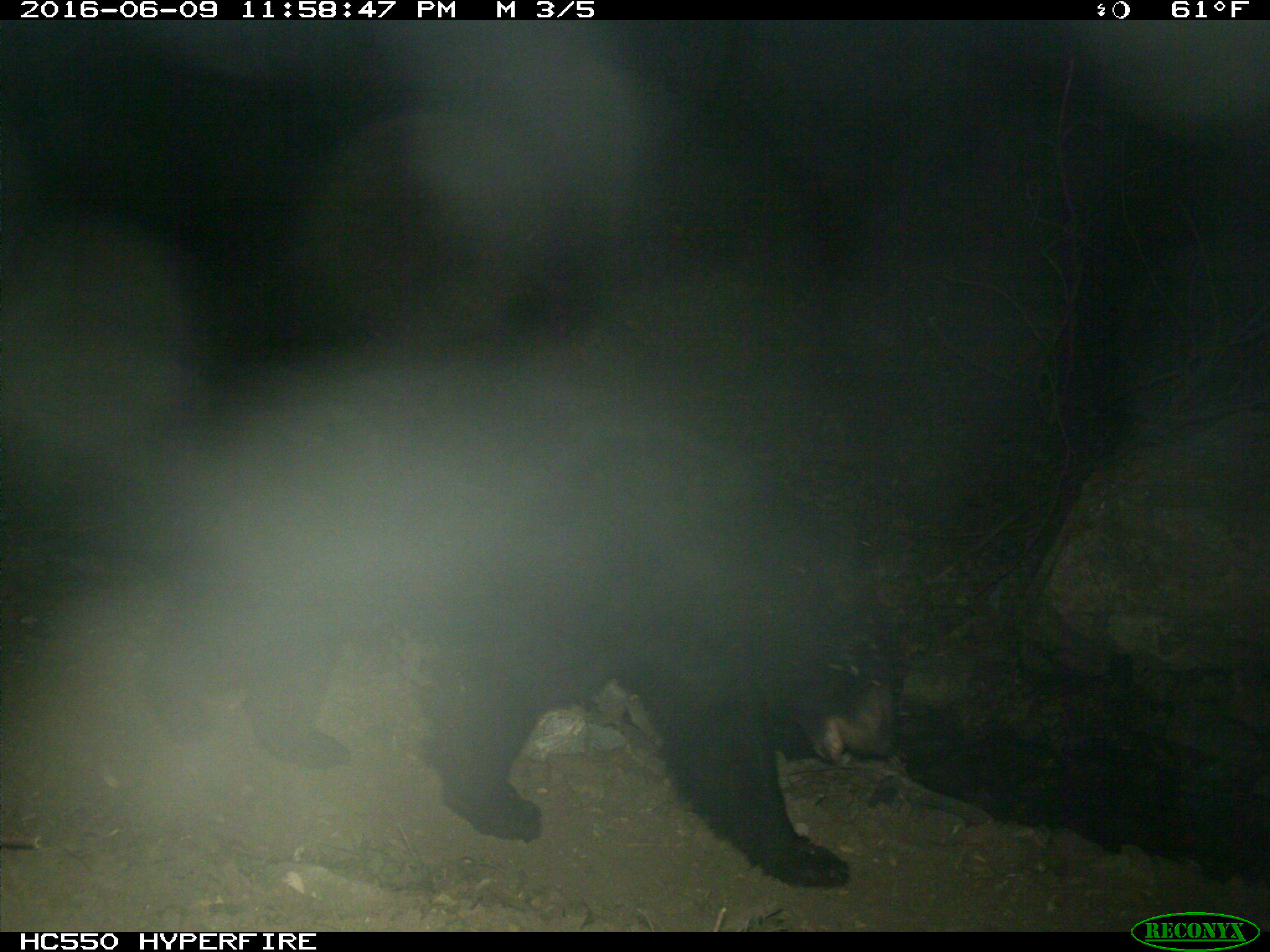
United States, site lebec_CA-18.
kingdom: Animalia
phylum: Chordata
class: Mammalia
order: Carnivora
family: Ursidae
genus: Ursus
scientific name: Ursus americanus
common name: american black bear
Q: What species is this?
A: Ursus americanus (american black bear).